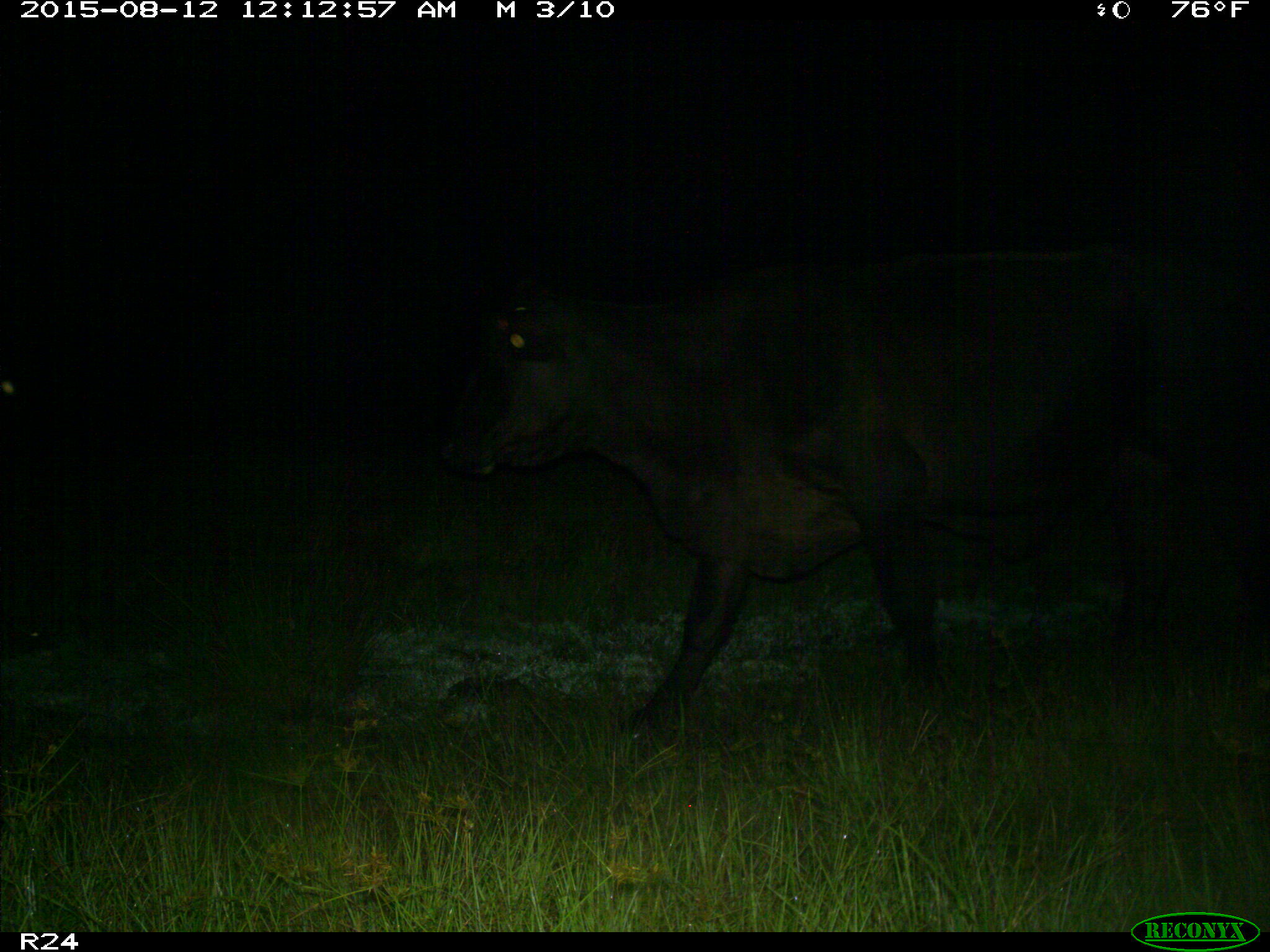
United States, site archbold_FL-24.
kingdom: Animalia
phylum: Chordata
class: Mammalia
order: Artiodactyla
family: Bovidae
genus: Bos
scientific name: Bos taurus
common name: domestic cow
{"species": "Bos taurus (domestic cow)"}